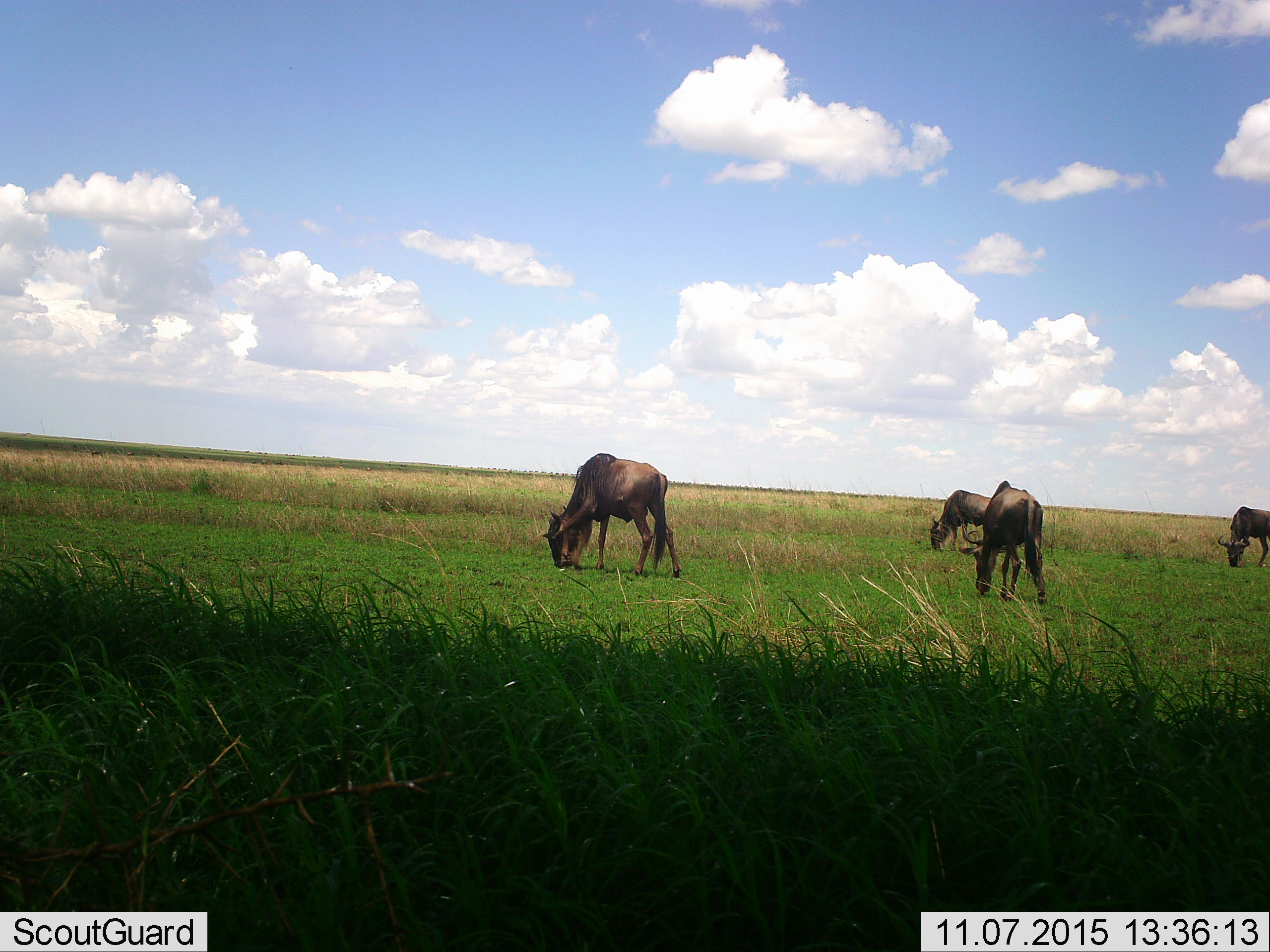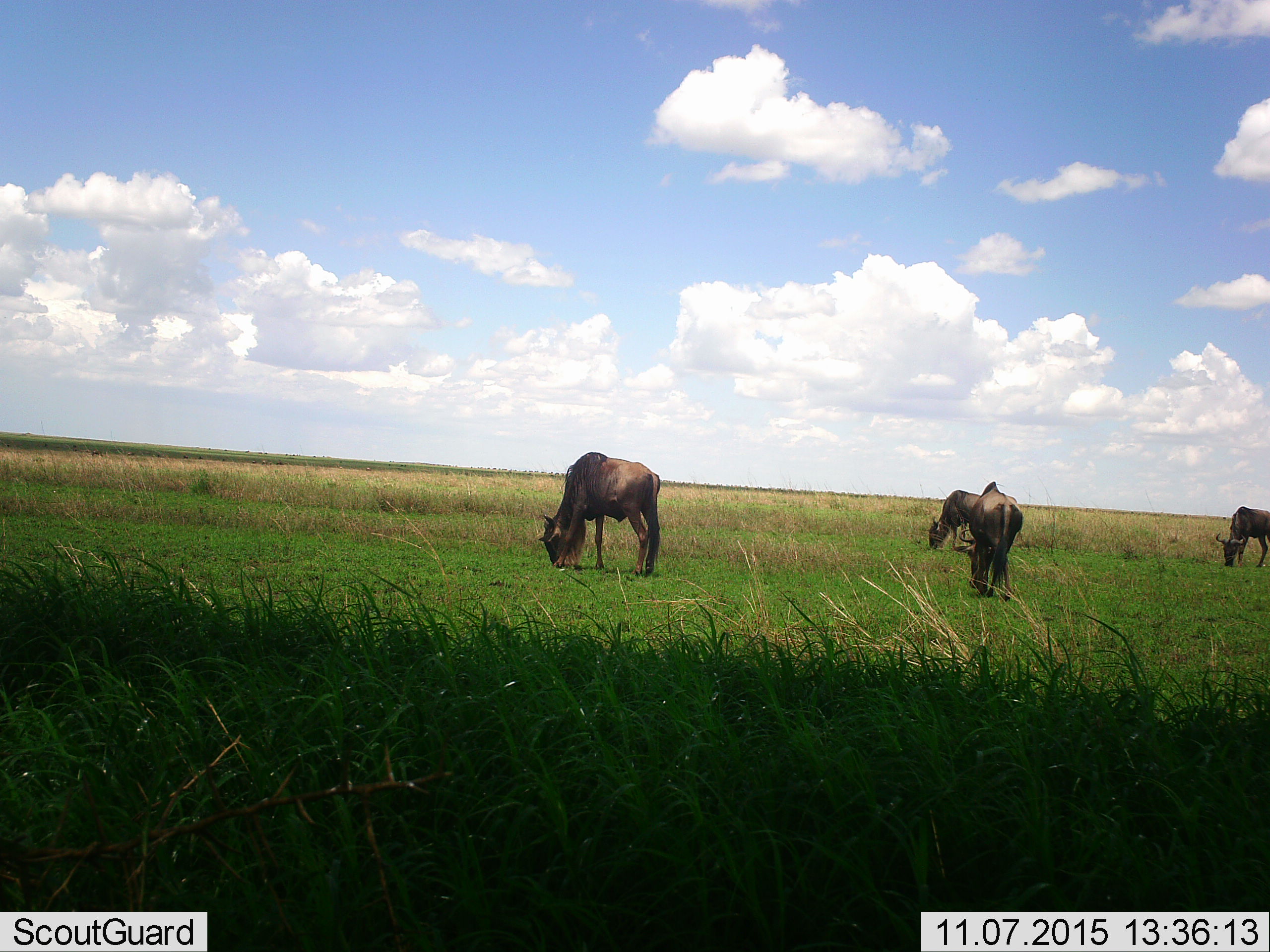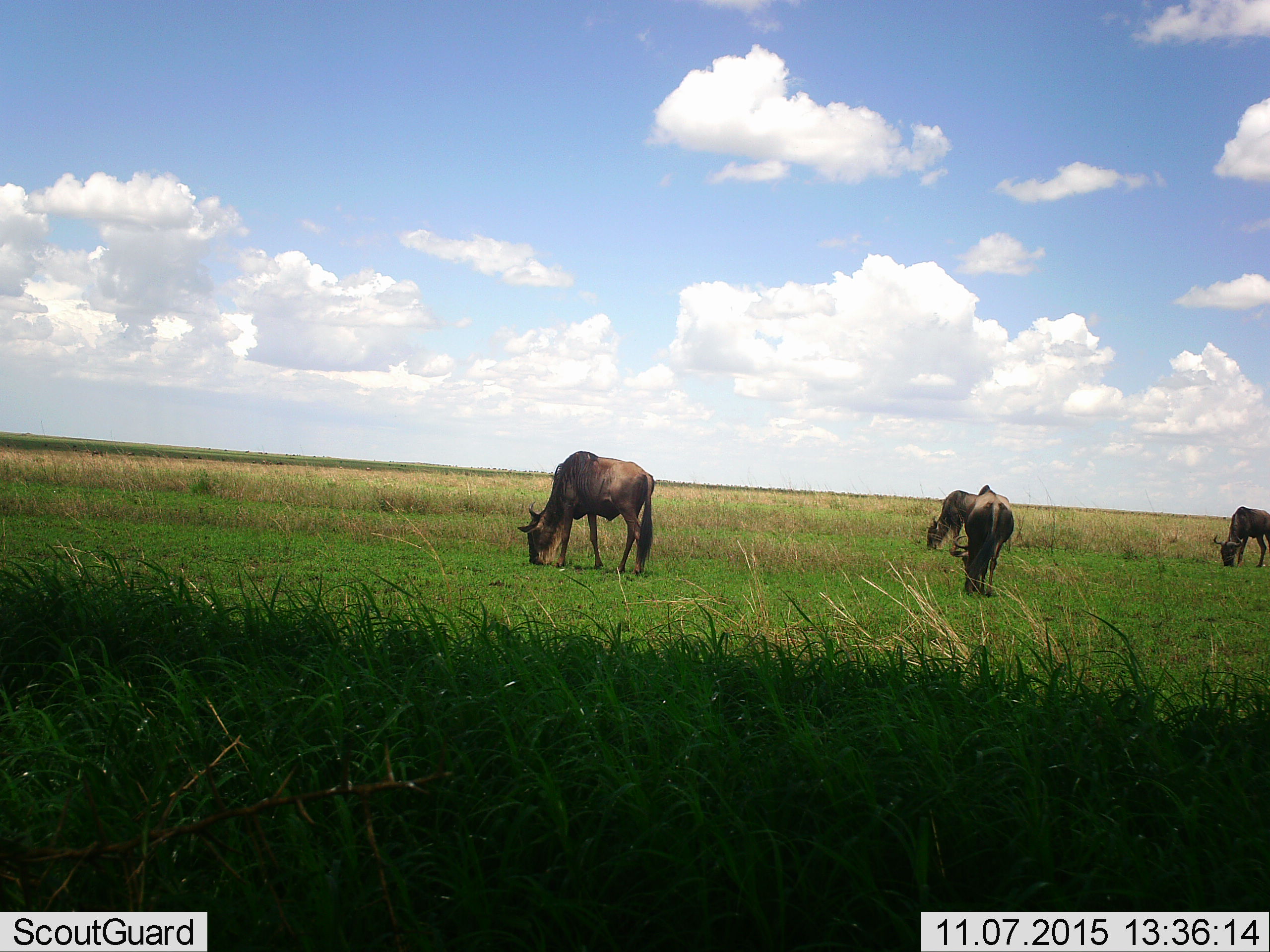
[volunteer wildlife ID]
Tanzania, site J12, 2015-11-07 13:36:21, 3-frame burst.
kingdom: Animalia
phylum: Chordata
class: Mammalia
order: Artiodactyla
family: Bovidae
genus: Connochaetes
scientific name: Connochaetes taurinus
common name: blue wildebeest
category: wildebeest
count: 4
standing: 38%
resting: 0%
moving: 38%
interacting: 0%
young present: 0%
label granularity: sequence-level